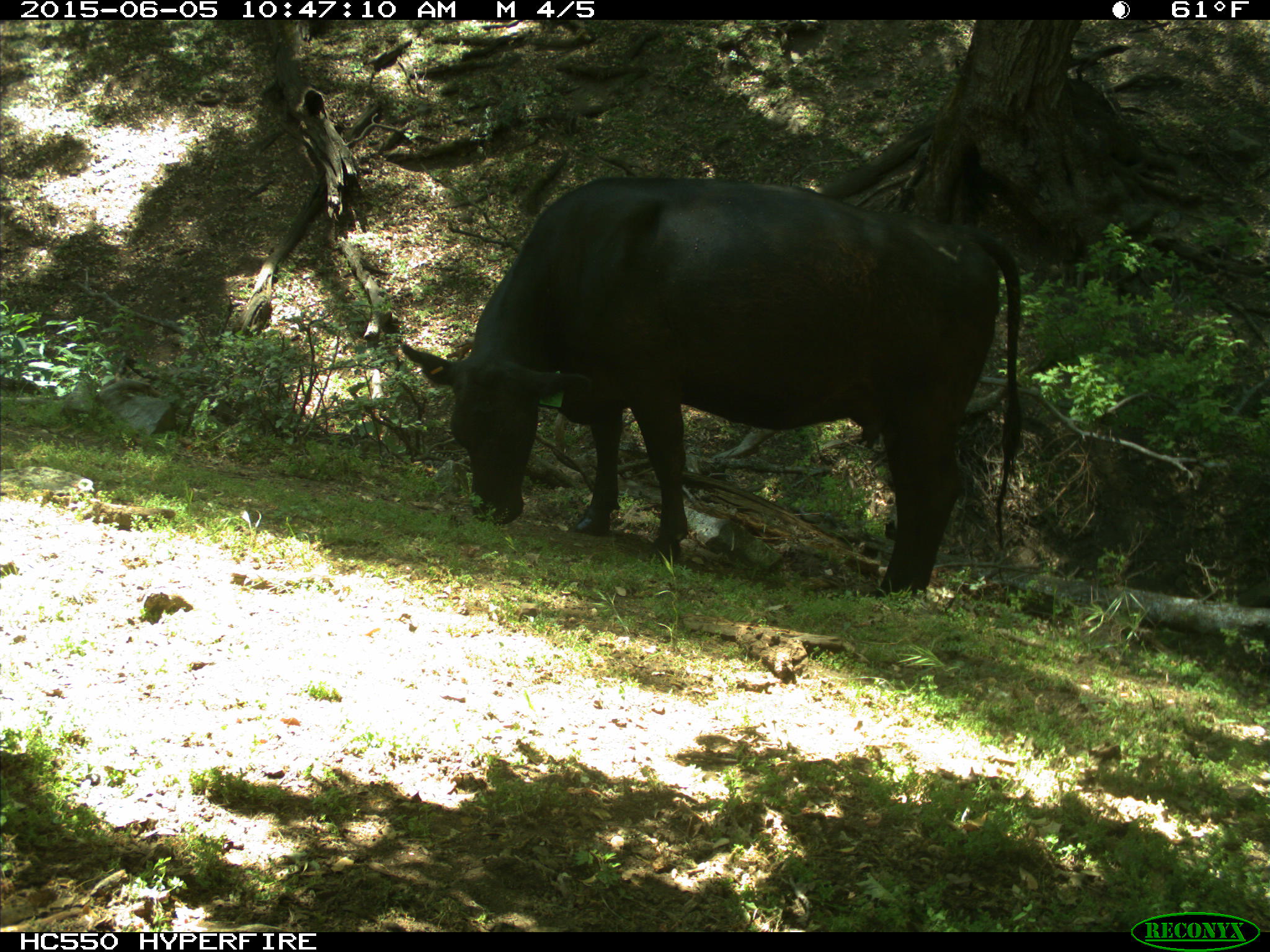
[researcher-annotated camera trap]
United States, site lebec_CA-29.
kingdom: Animalia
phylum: Chordata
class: Mammalia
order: Artiodactyla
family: Bovidae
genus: Bos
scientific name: Bos taurus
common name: domestic cow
Bos taurus (domestic cow).